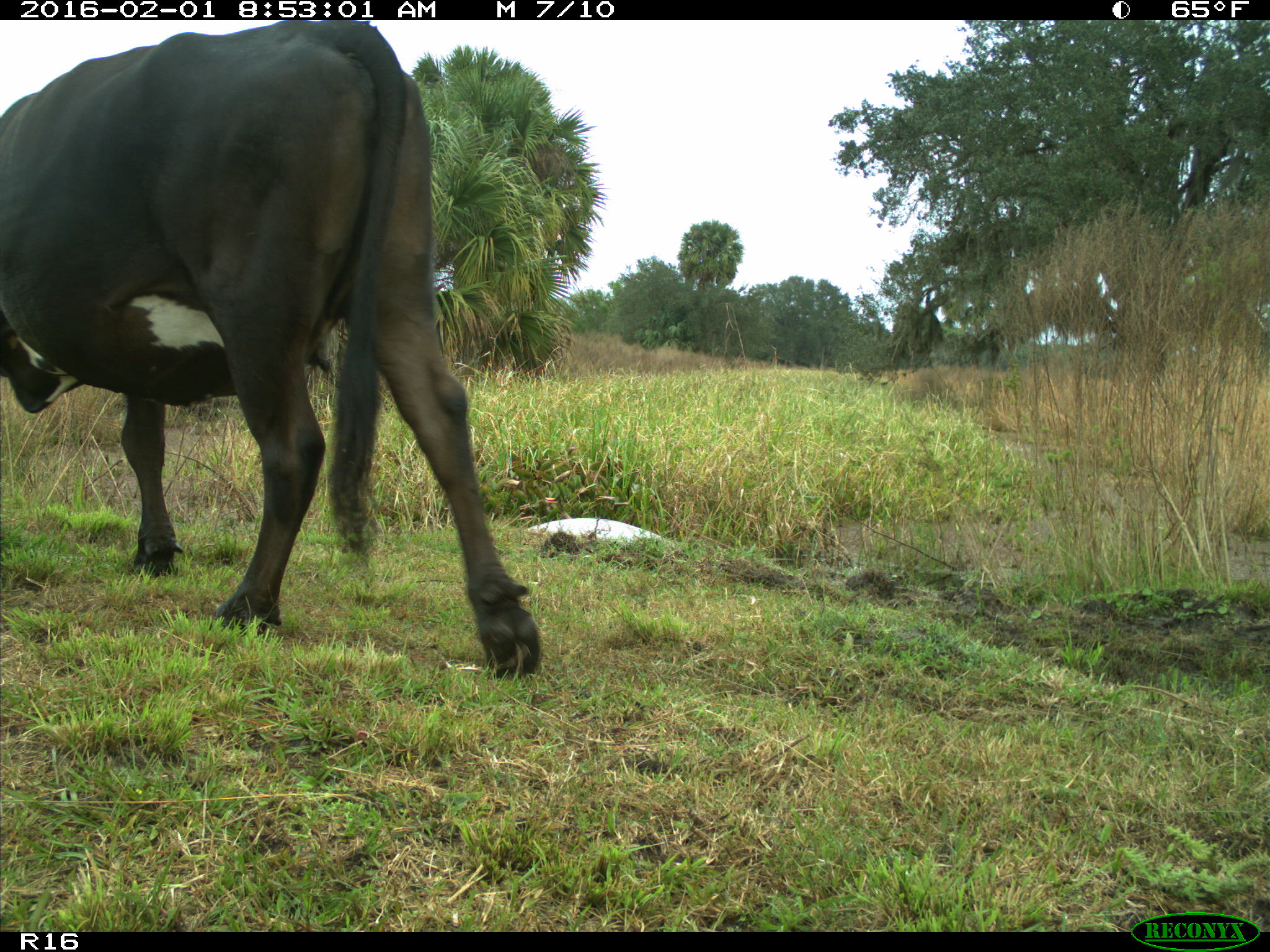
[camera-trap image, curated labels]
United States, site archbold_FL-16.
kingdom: Animalia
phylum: Chordata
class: Mammalia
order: Artiodactyla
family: Bovidae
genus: Bos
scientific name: Bos taurus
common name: domestic cow